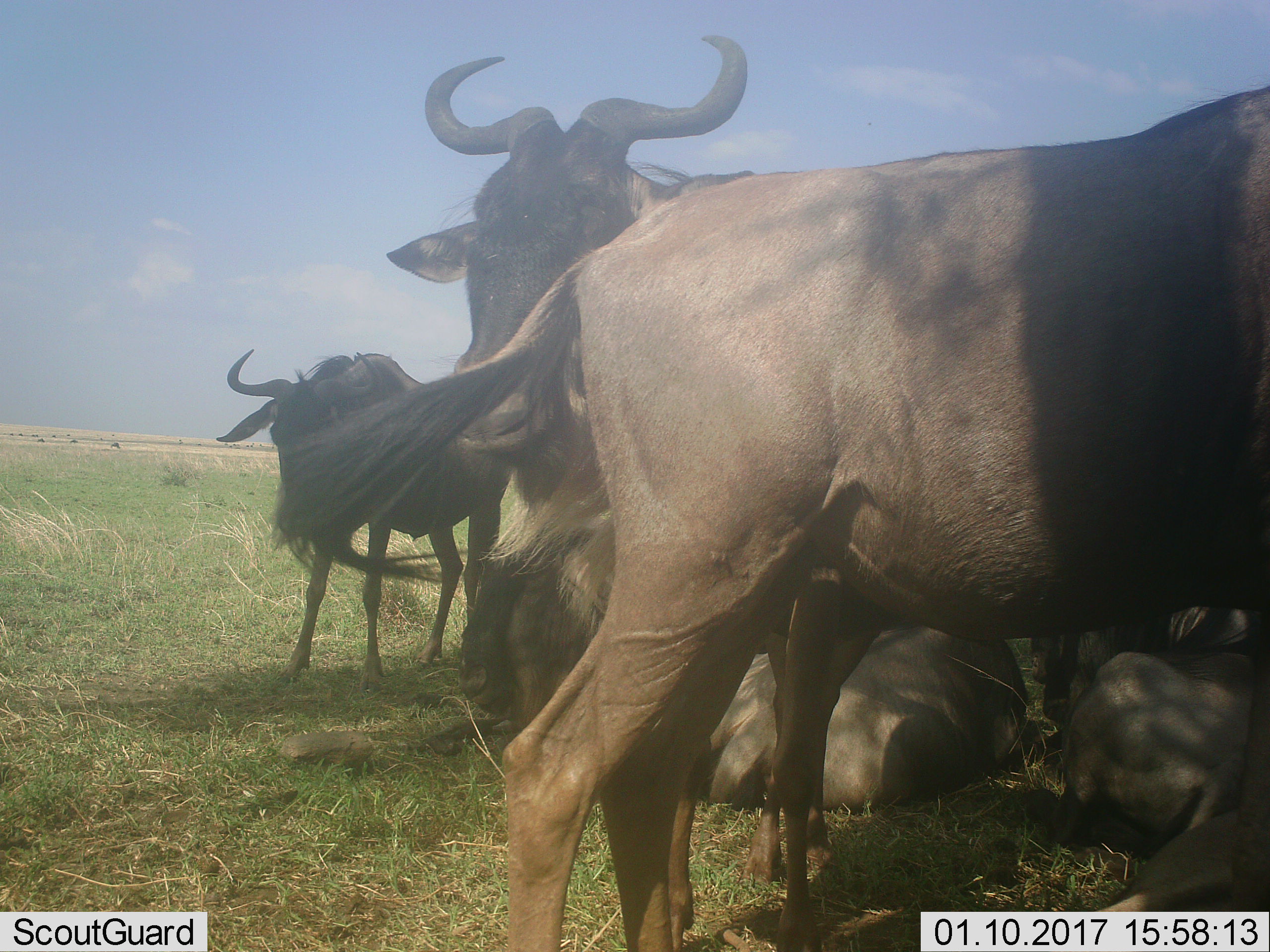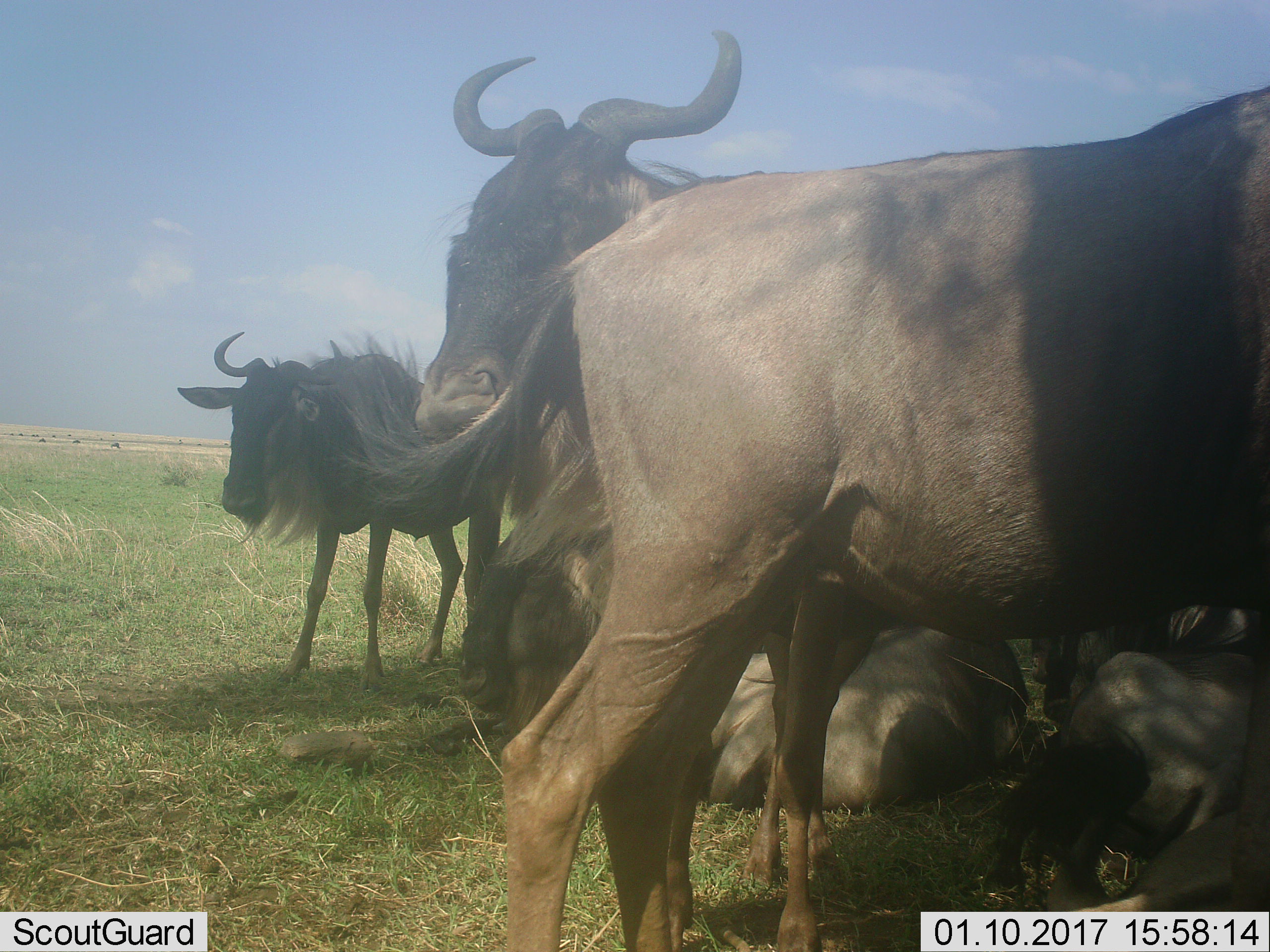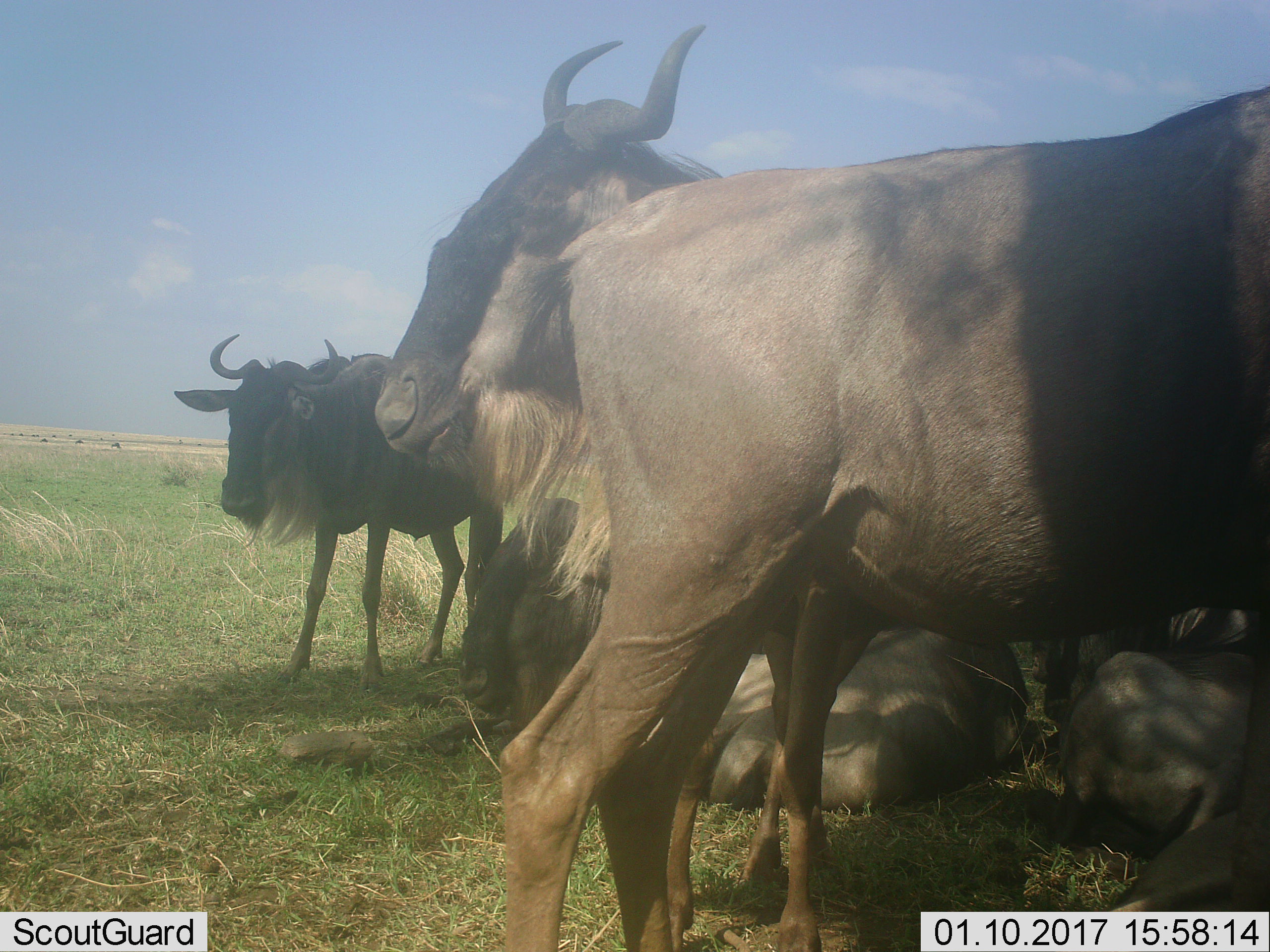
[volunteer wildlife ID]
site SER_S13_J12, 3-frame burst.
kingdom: Animalia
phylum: Chordata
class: Mammalia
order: Artiodactyla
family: Bovidae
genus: Connochaetes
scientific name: Connochaetes taurinus taurinus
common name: blue wildebeest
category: wildebeestblue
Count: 5.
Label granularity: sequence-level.